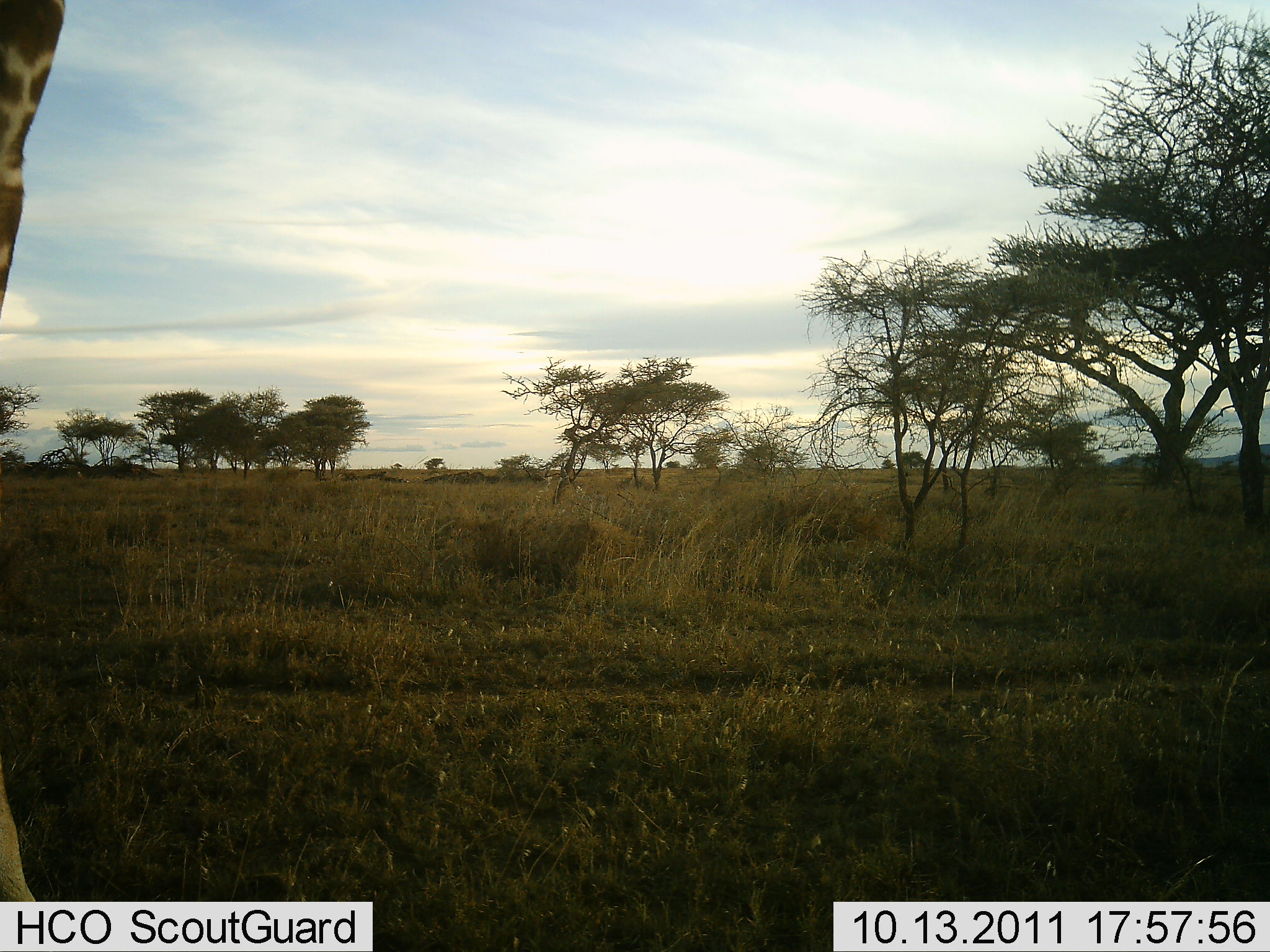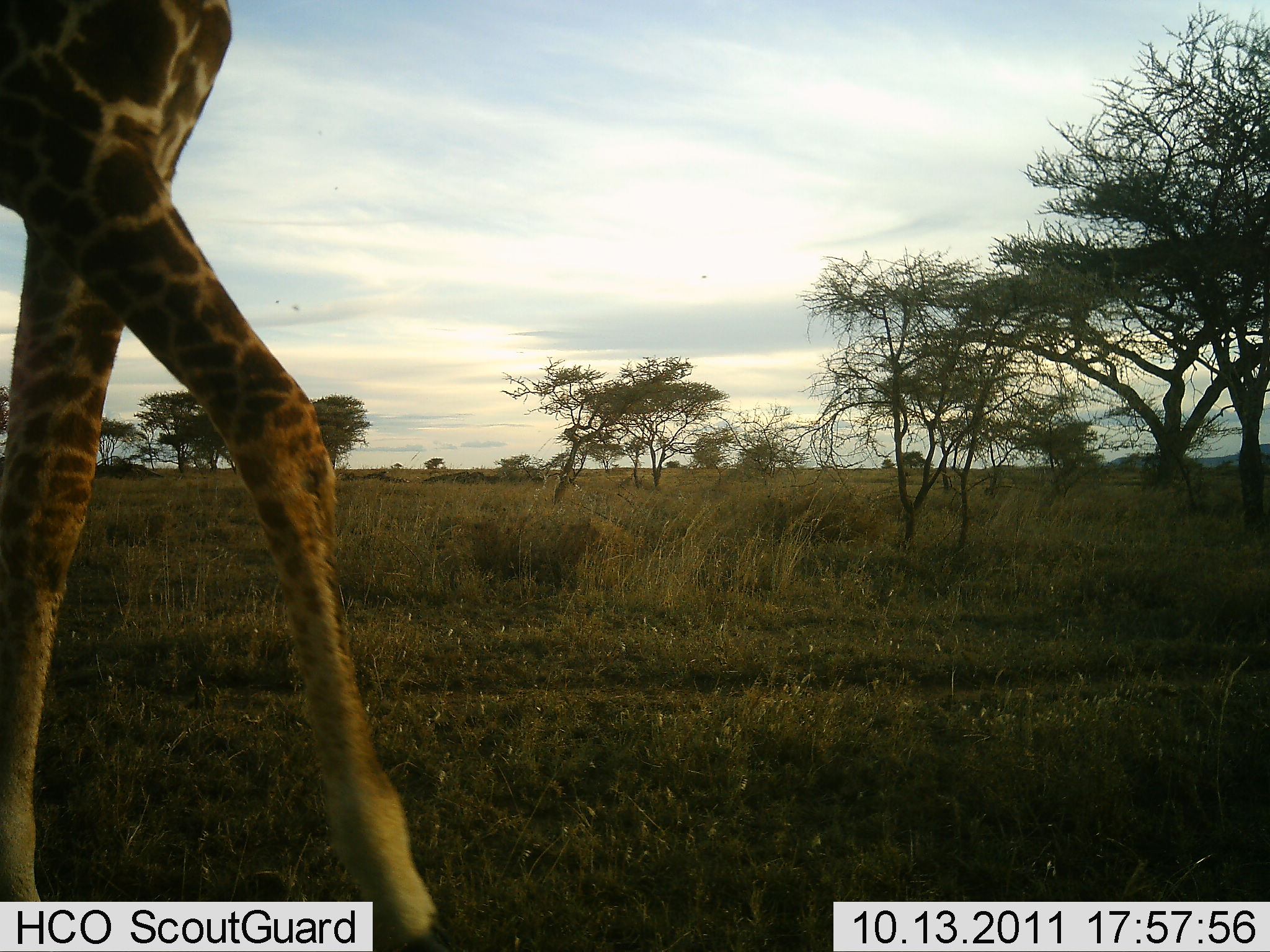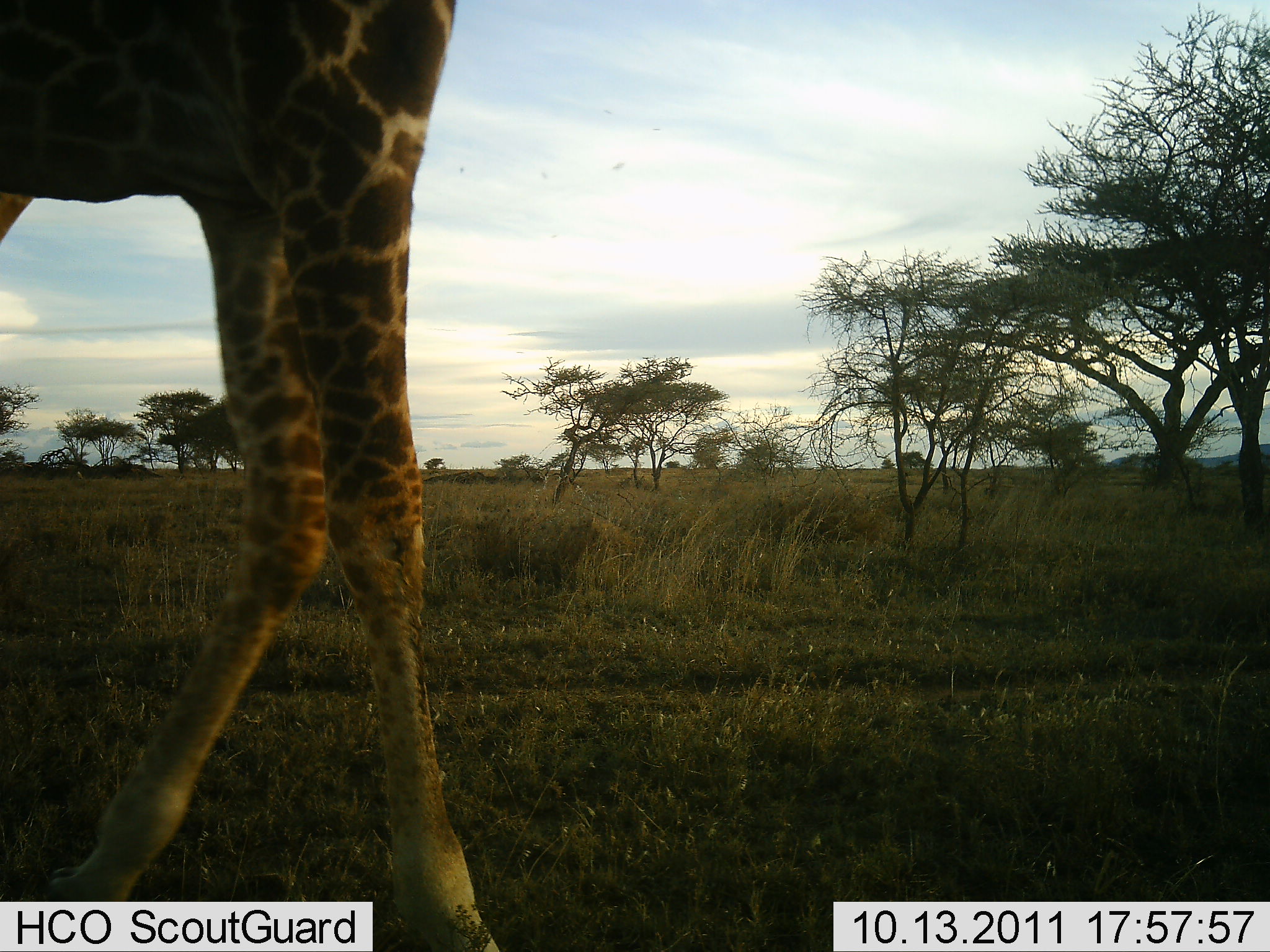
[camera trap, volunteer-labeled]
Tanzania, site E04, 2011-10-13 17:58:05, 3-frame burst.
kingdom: Animalia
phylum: Chordata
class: Mammalia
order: Artiodactyla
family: Giraffidae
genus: Giraffa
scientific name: Giraffa camelopardalis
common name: giraffe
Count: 1.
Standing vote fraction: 0%.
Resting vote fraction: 0%.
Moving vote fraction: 100%.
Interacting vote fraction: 0%.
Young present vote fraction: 0%.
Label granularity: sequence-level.